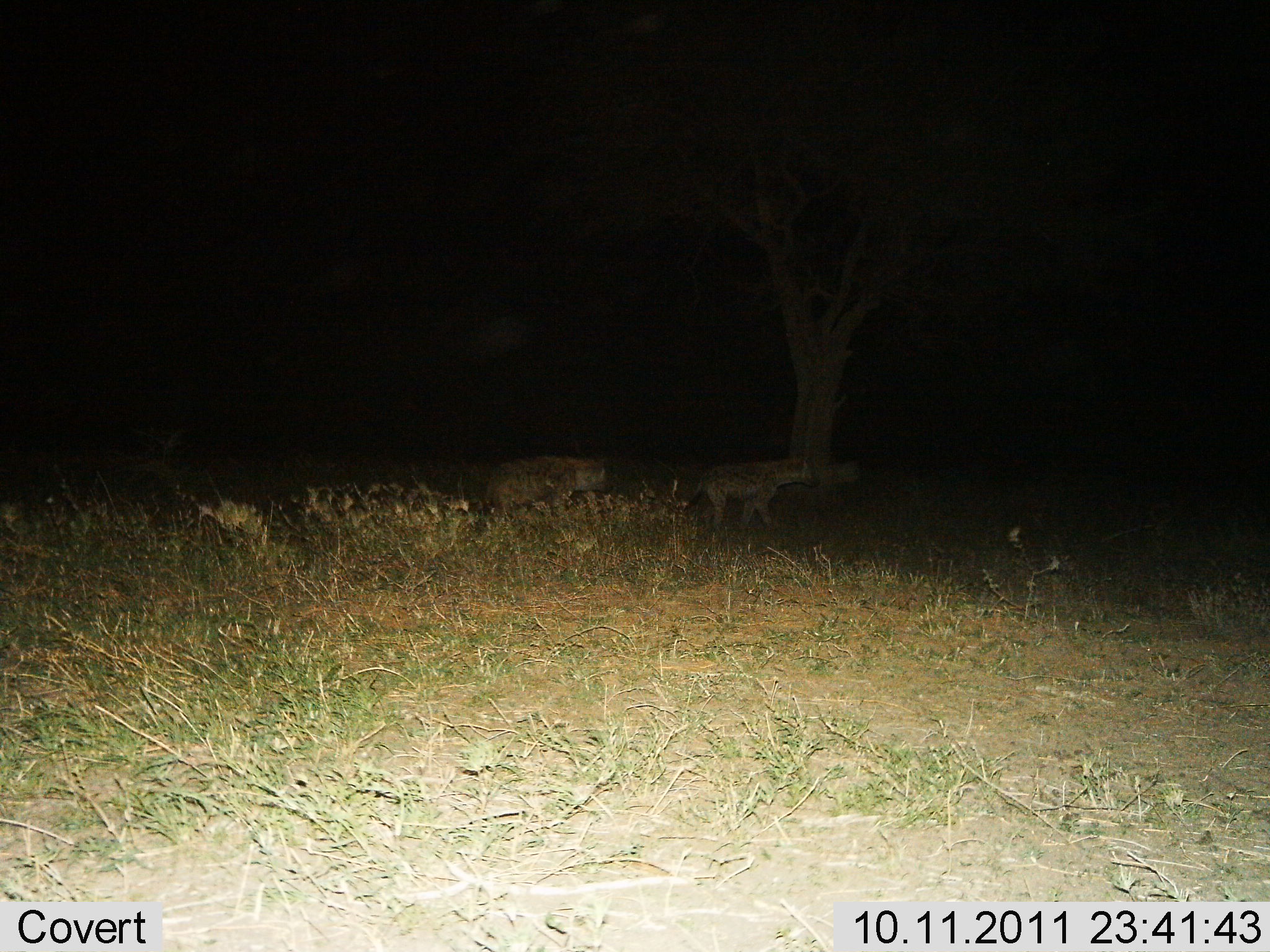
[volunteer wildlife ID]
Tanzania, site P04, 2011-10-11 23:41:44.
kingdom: Animalia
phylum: Chordata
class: Mammalia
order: Carnivora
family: Hyaenidae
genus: Crocuta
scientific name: Crocuta crocuta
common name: spotted hyena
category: hyenaspotted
Hyenaspotted (spotted hyena) (Crocuta crocuta), count 2. Behavior (volunteer vote fractions): standing 15%, resting 0%, moving 85%, interacting 0%. Young present (vote fraction): 0%. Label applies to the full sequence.